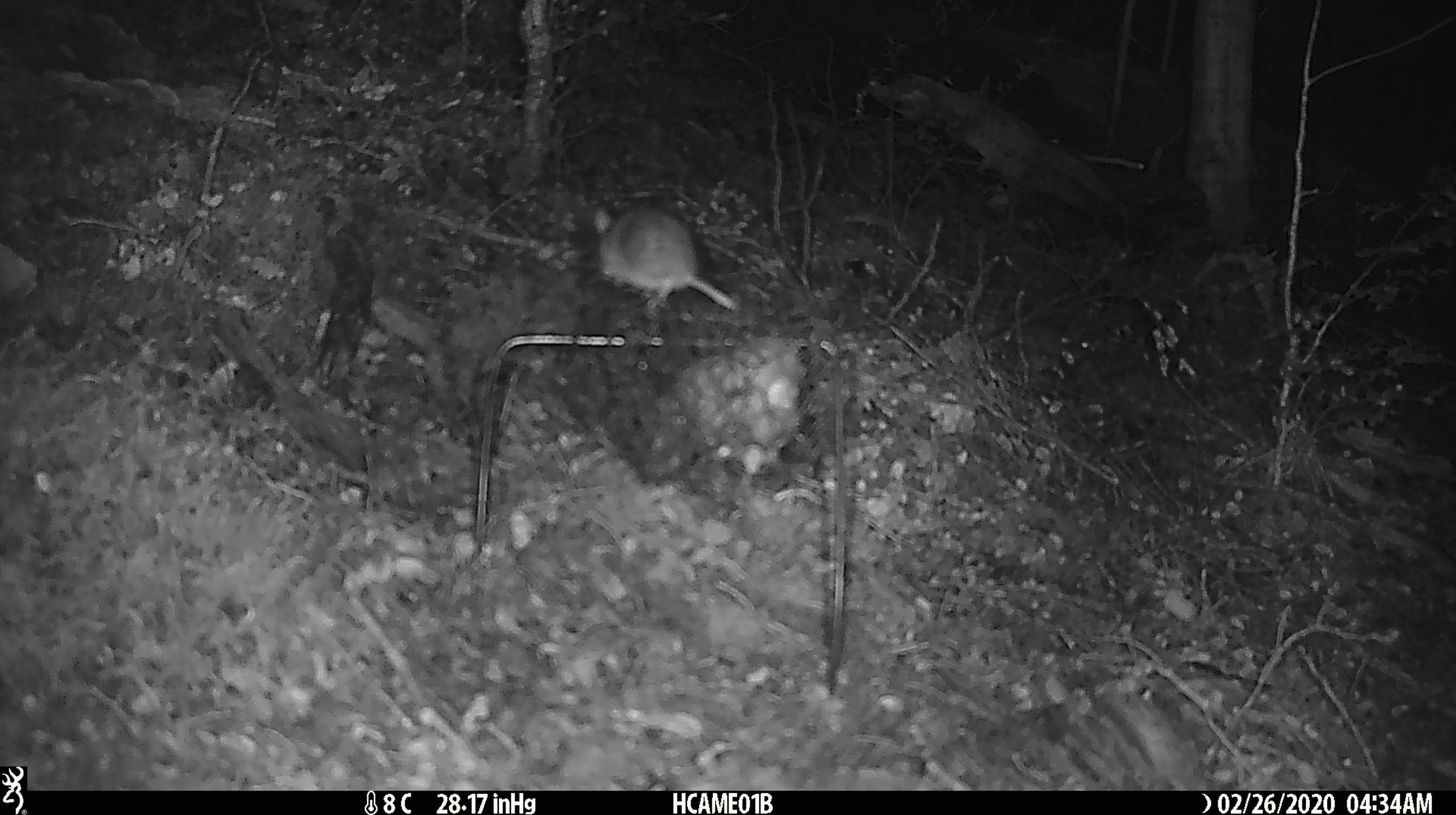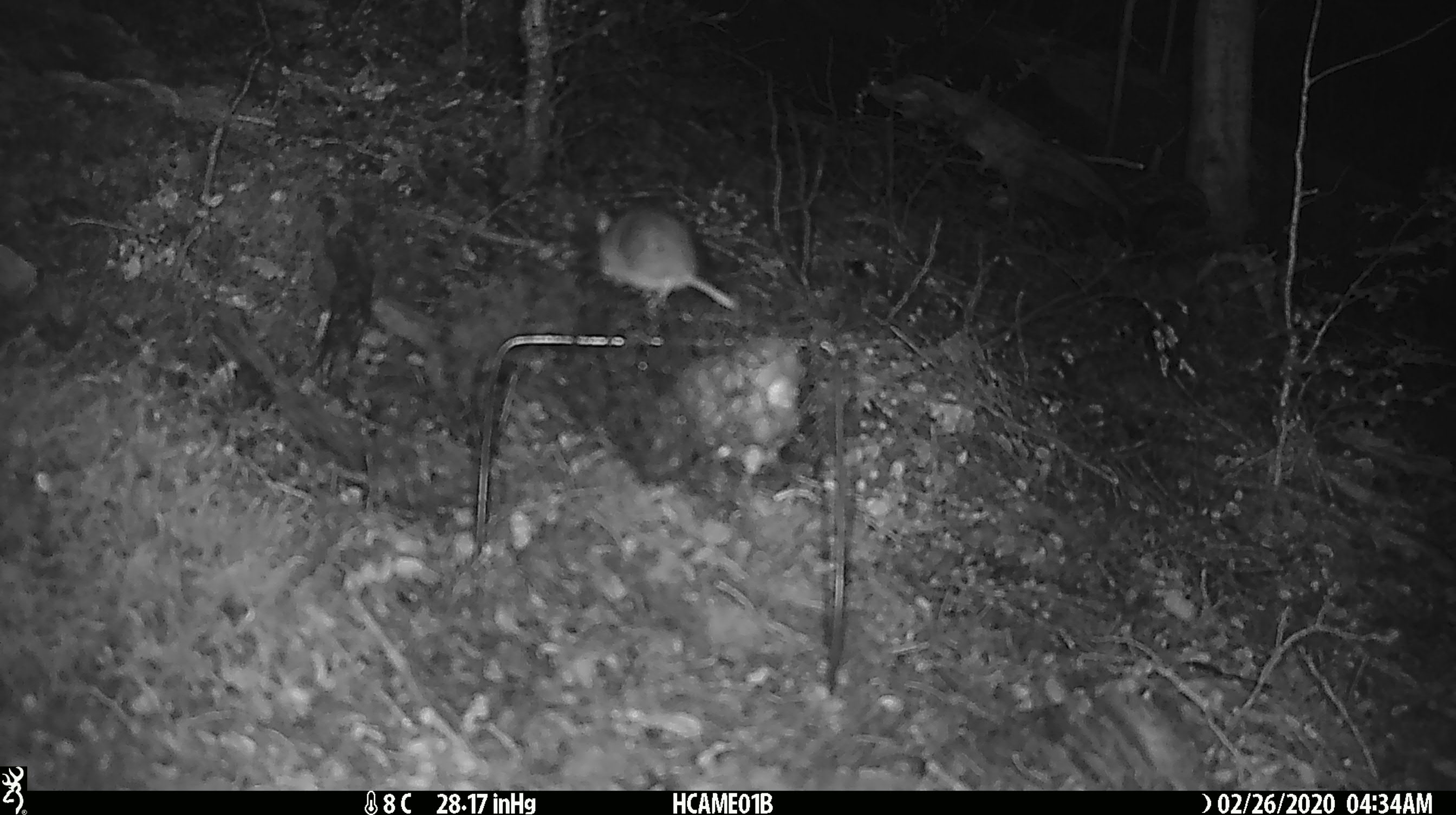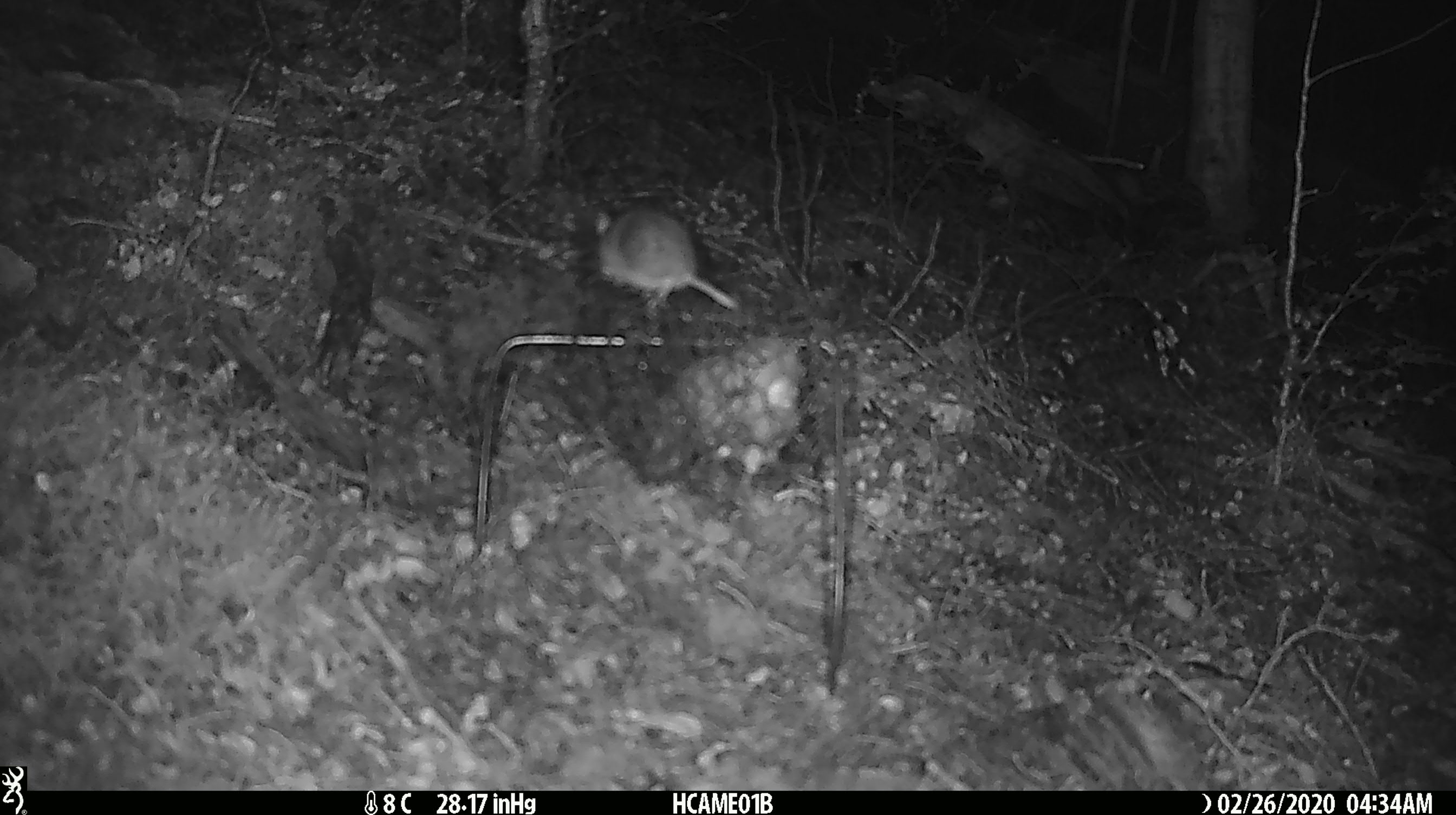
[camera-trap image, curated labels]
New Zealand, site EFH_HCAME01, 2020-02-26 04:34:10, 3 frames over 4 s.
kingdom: Animalia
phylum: Chordata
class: Mammalia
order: Rodentia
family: Muridae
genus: Mus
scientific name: Mus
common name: mouse